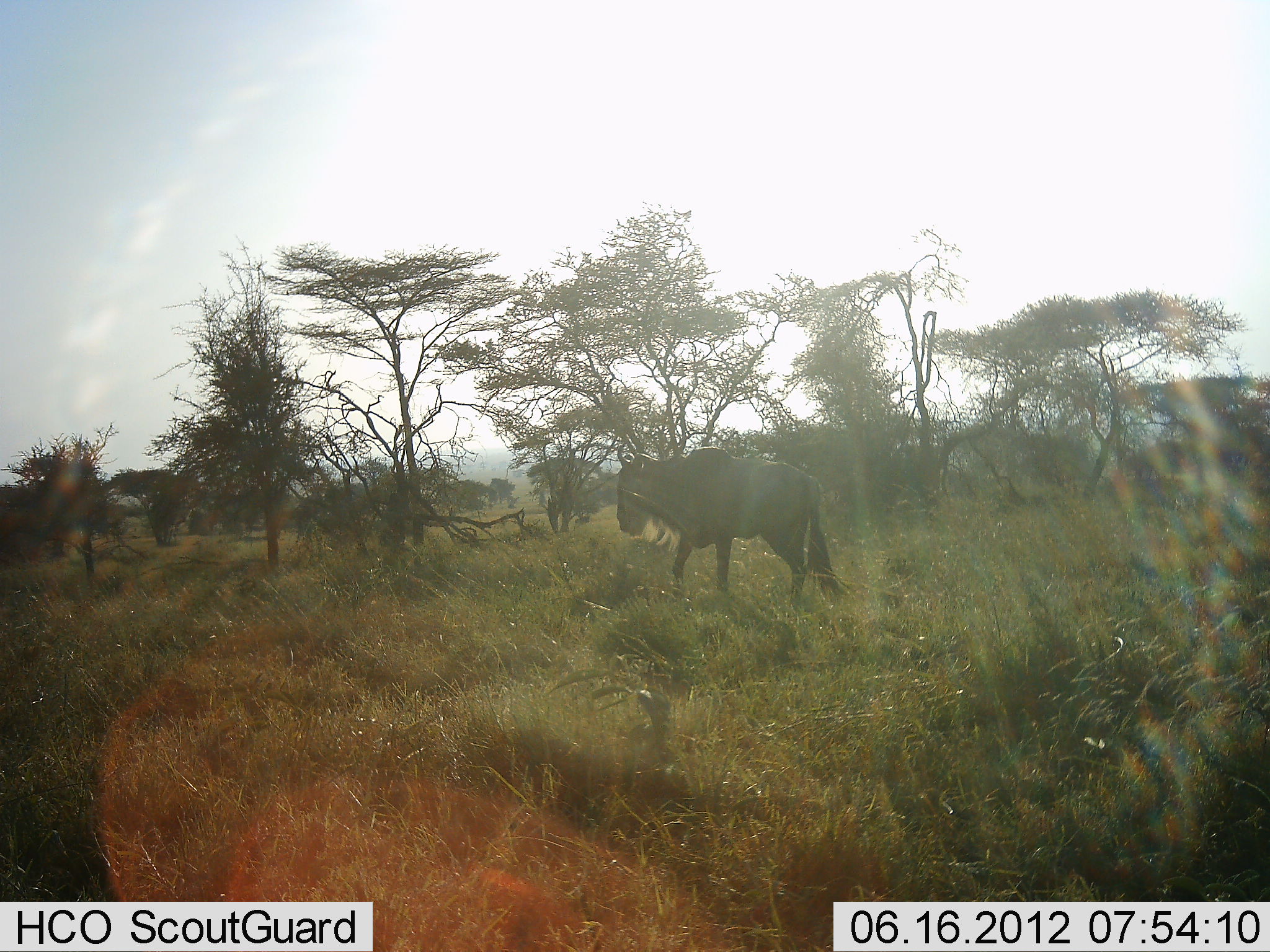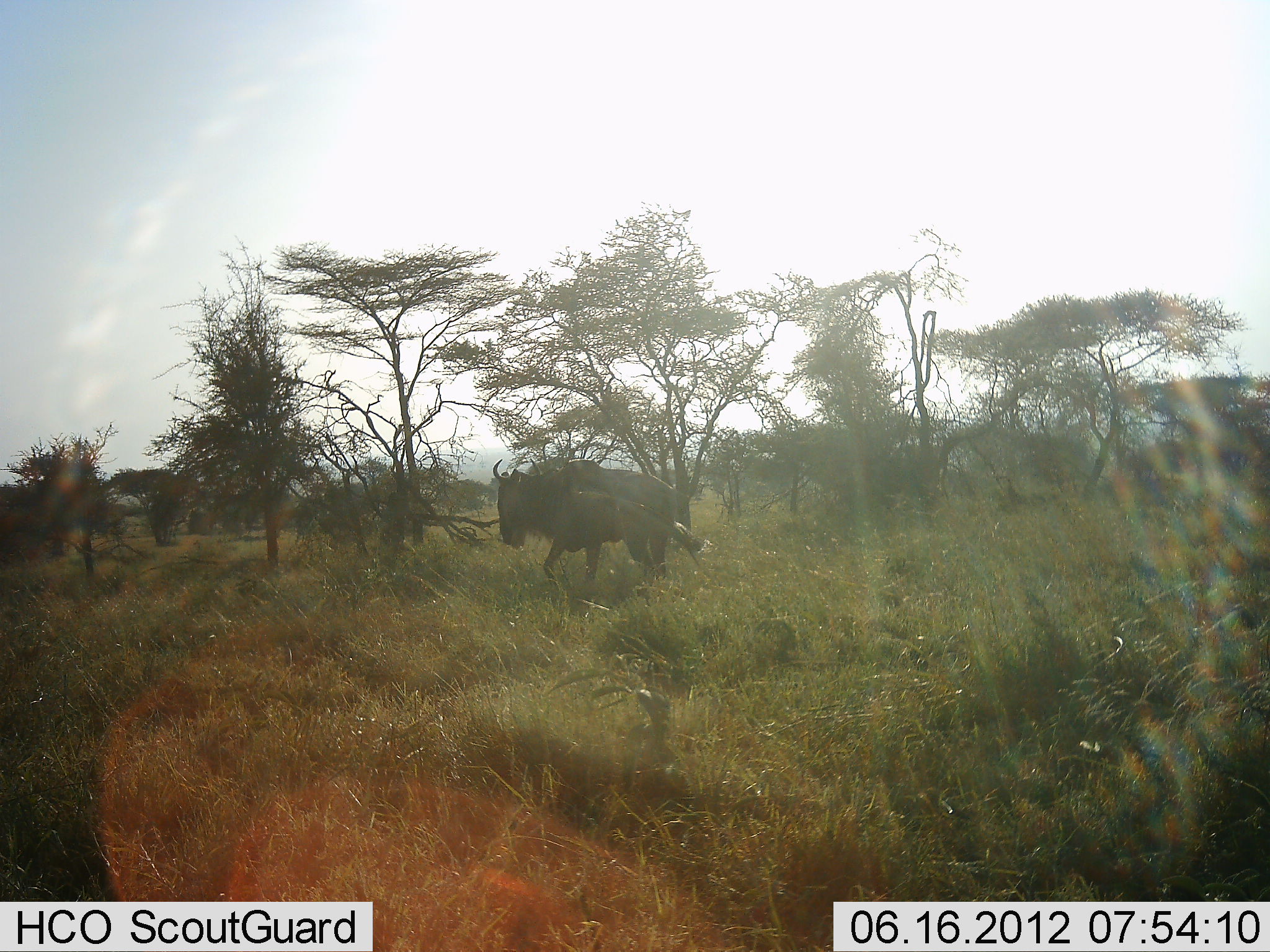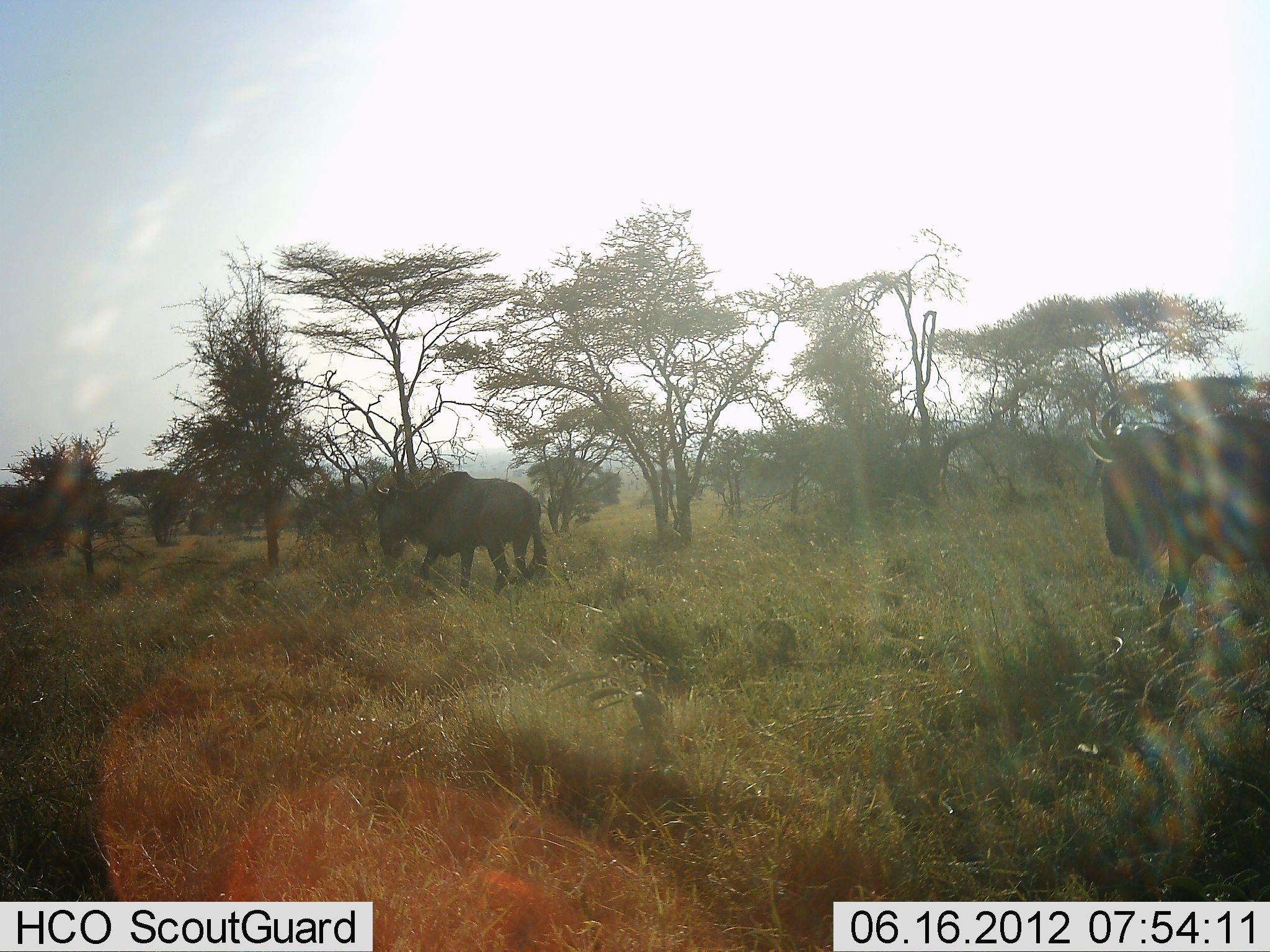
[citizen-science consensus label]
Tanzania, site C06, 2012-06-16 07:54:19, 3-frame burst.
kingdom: Animalia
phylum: Chordata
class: Mammalia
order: Artiodactyla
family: Bovidae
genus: Connochaetes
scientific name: Connochaetes taurinus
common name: blue wildebeest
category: wildebeest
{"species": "wildebeest (blue wildebeest) (Connochaetes taurinus)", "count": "2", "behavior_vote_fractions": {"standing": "0%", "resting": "0%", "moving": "100%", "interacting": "0%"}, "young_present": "0%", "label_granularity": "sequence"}